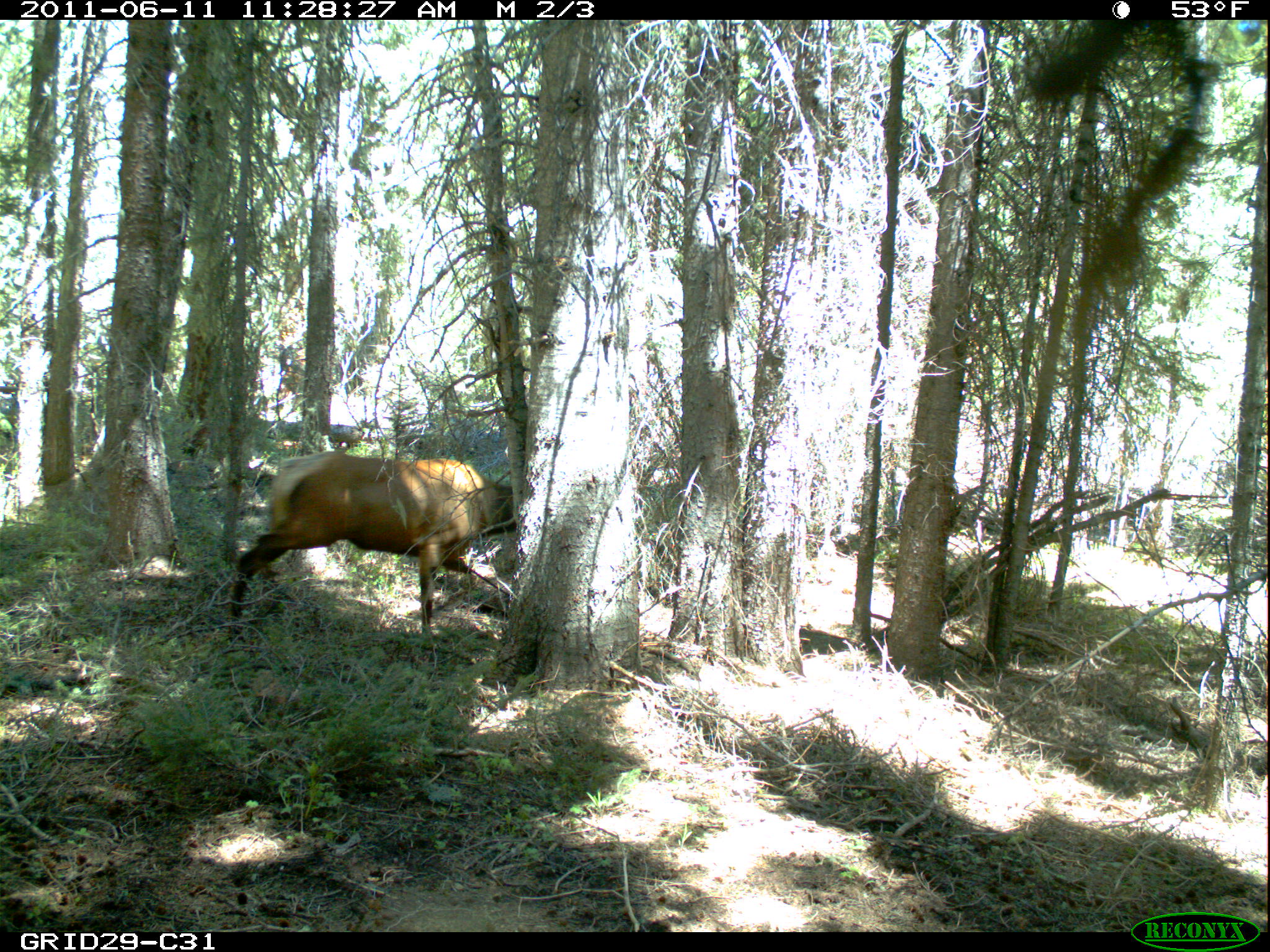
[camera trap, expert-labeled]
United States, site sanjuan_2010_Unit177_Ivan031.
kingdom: Animalia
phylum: Chordata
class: Mammalia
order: Artiodactyla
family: Cervidae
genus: Cervus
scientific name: Cervus elaphus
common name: red deer